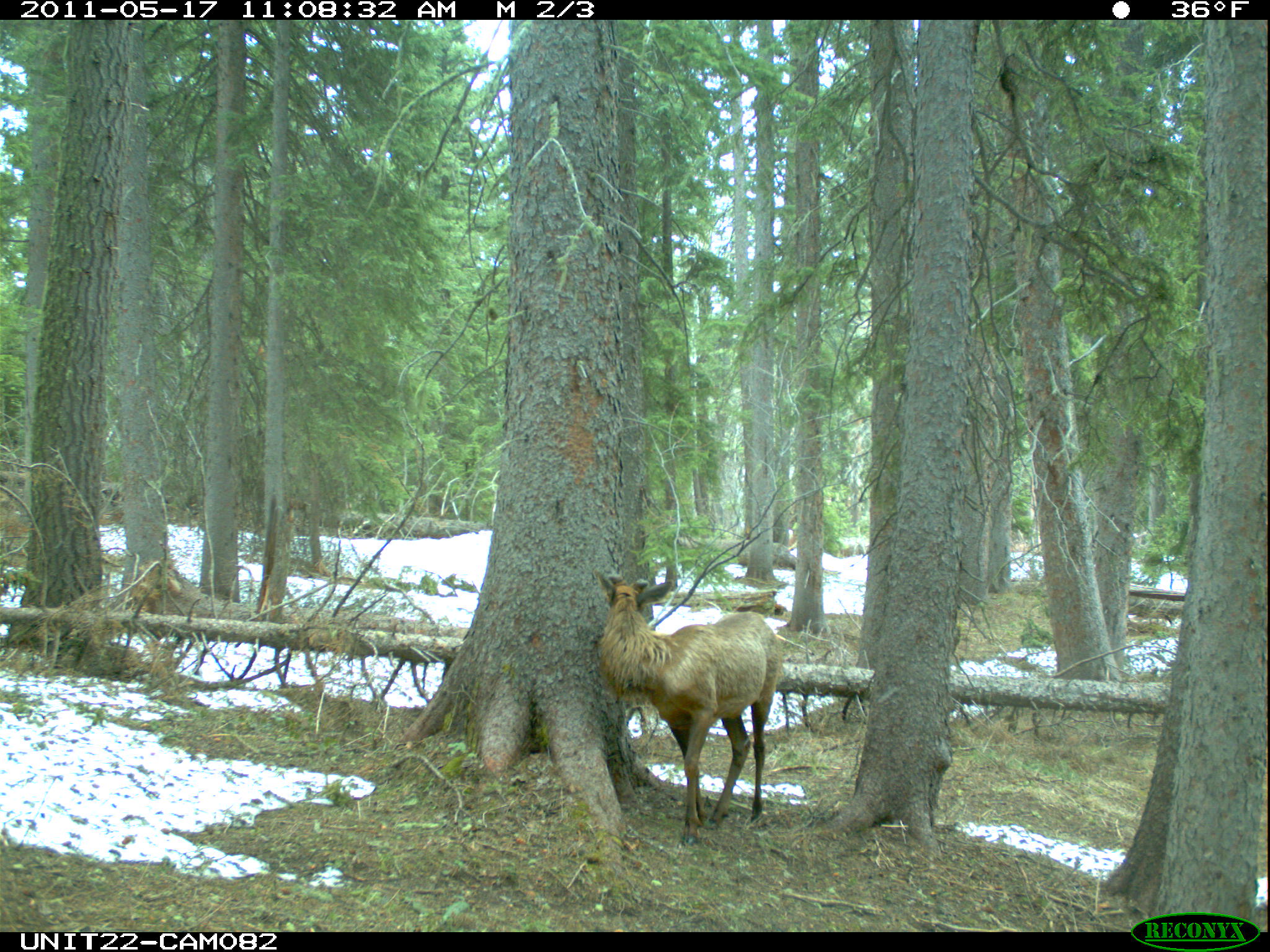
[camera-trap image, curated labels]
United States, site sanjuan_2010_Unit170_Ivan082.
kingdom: Animalia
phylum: Chordata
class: Mammalia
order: Artiodactyla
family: Cervidae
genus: Cervus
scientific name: Cervus elaphus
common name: red deer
Cervus elaphus (red deer).